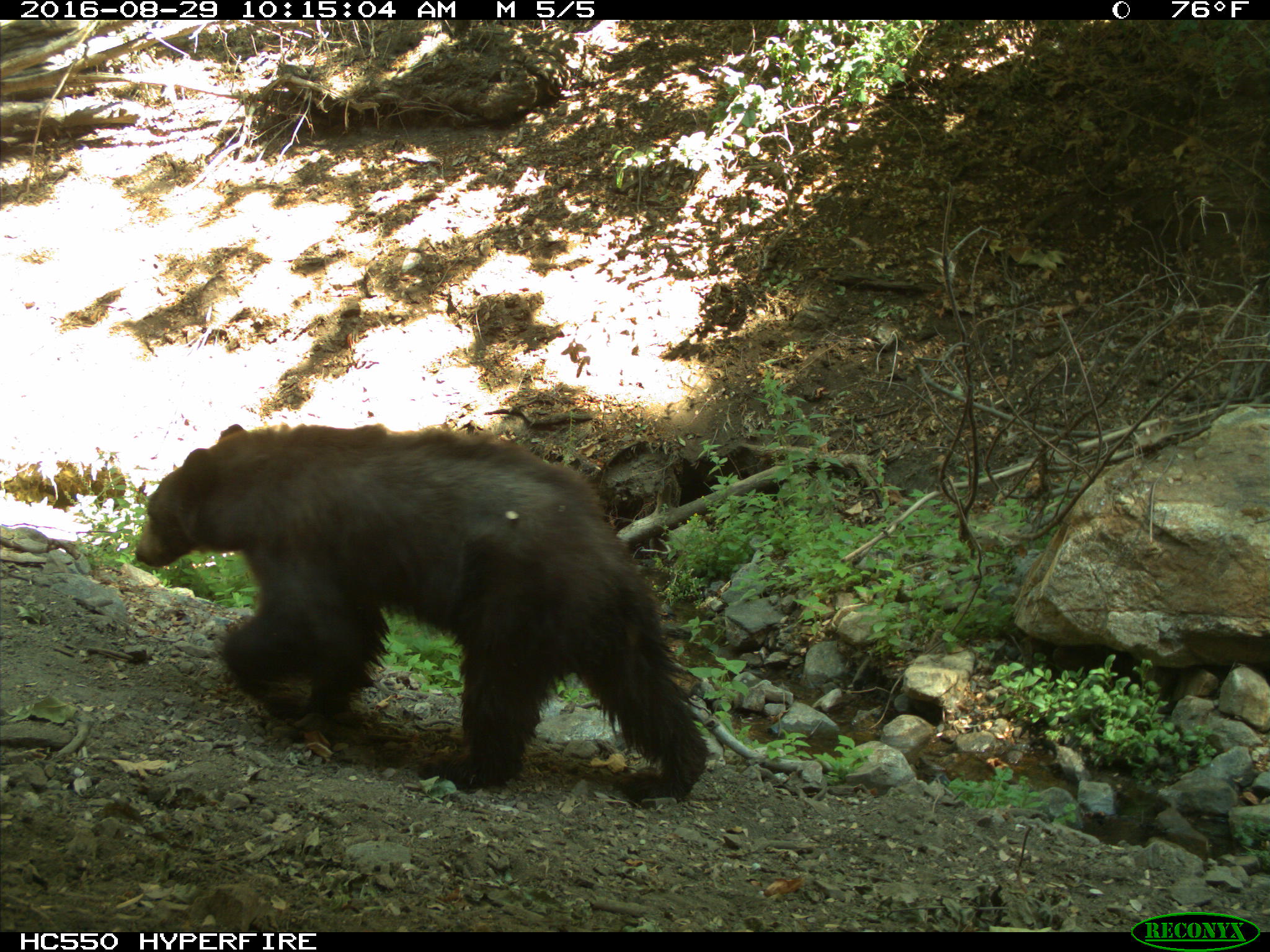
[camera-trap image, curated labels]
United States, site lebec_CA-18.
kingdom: Animalia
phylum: Chordata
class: Mammalia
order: Carnivora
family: Ursidae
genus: Ursus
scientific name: Ursus americanus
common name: american black bear